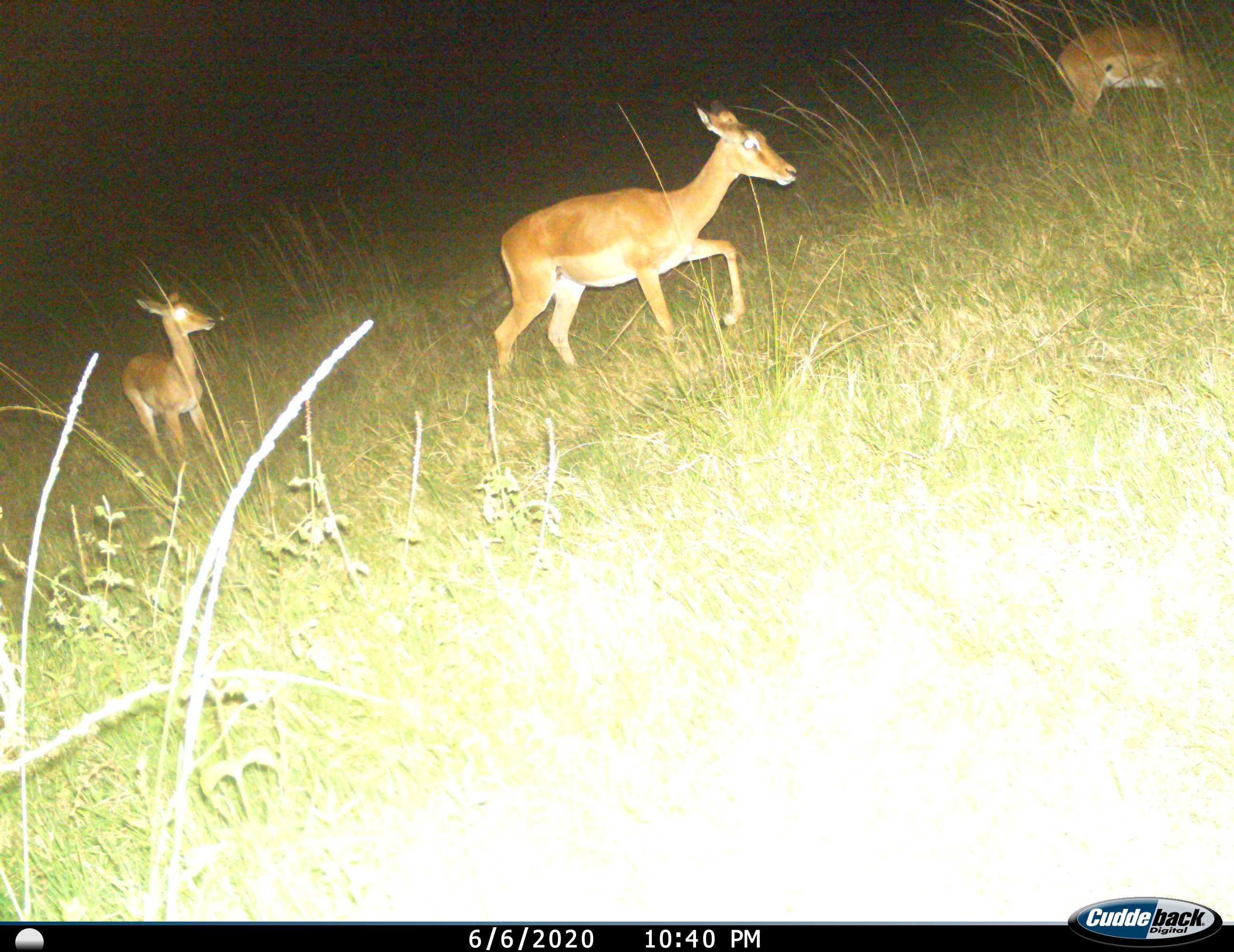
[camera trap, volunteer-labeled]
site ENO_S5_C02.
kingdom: Animalia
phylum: Chordata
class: Mammalia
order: Artiodactyla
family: Bovidae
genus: Aepyceros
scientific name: Aepyceros melampus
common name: impala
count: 3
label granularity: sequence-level